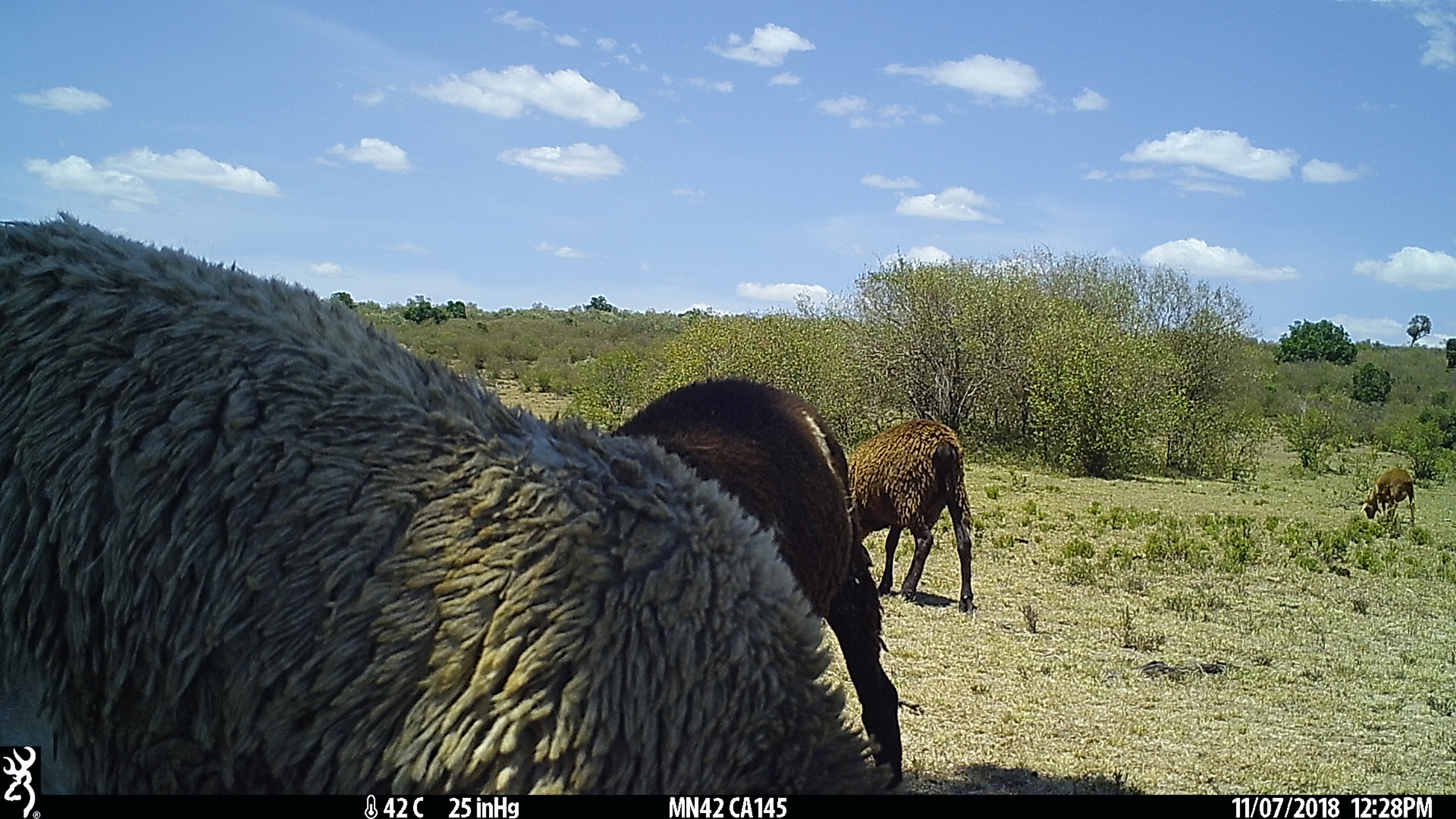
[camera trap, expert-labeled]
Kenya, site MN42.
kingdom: Animalia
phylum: Chordata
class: Mammalia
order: Artiodactyla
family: Bovidae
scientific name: Bovidae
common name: sheep or goat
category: shoat